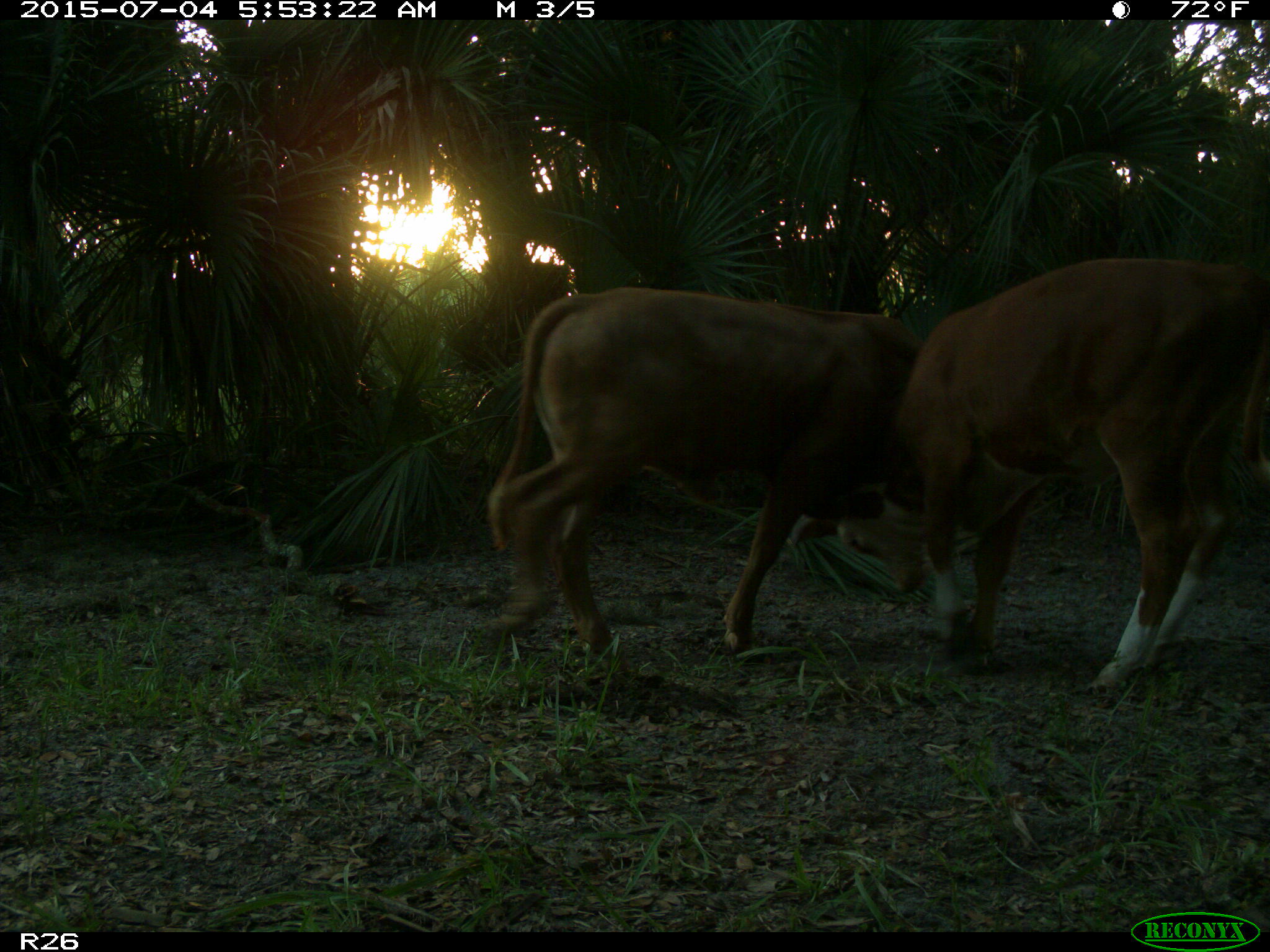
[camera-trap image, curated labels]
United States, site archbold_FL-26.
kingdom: Animalia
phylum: Chordata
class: Mammalia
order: Artiodactyla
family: Bovidae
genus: Bos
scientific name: Bos taurus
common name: domestic cow